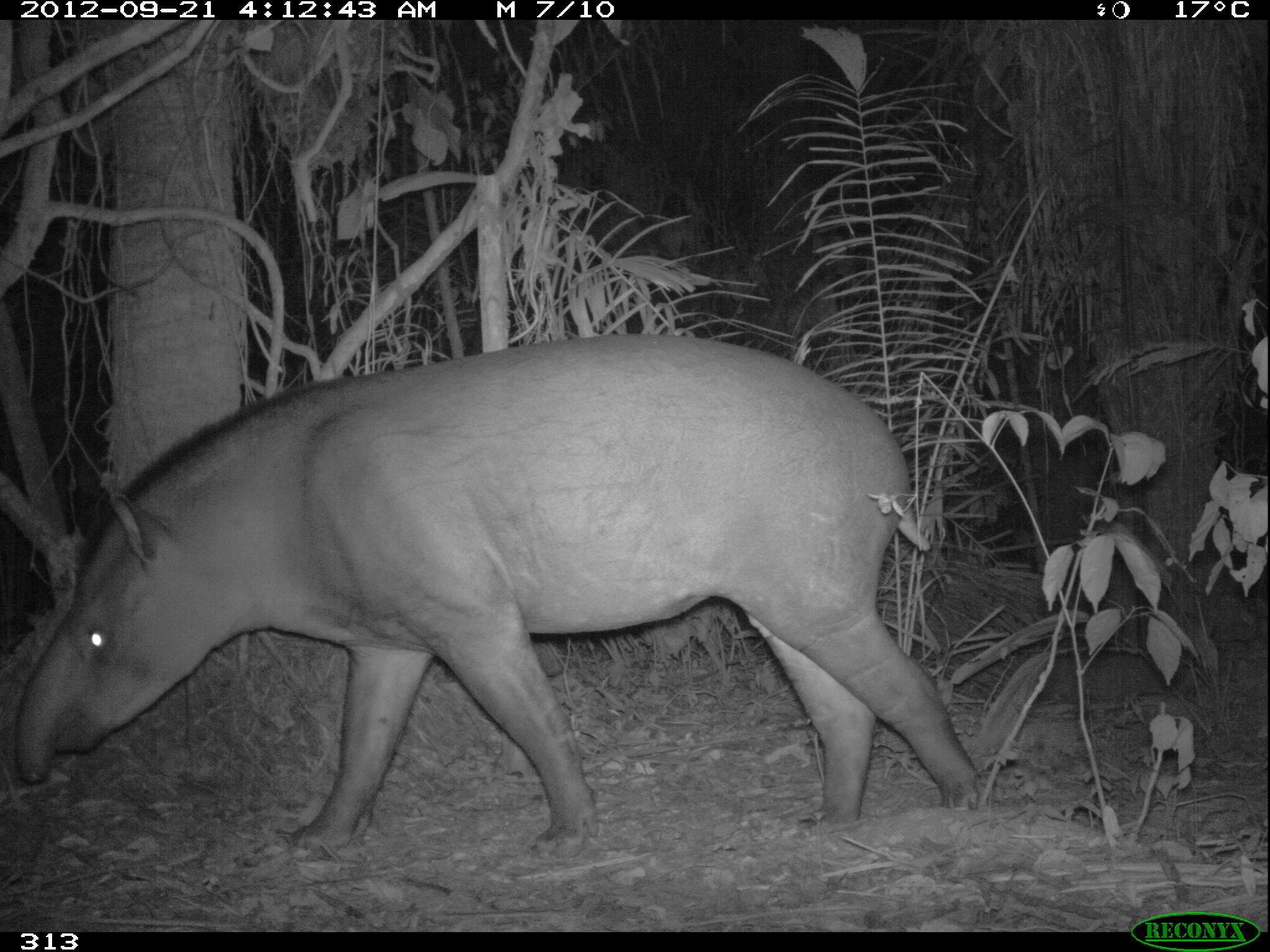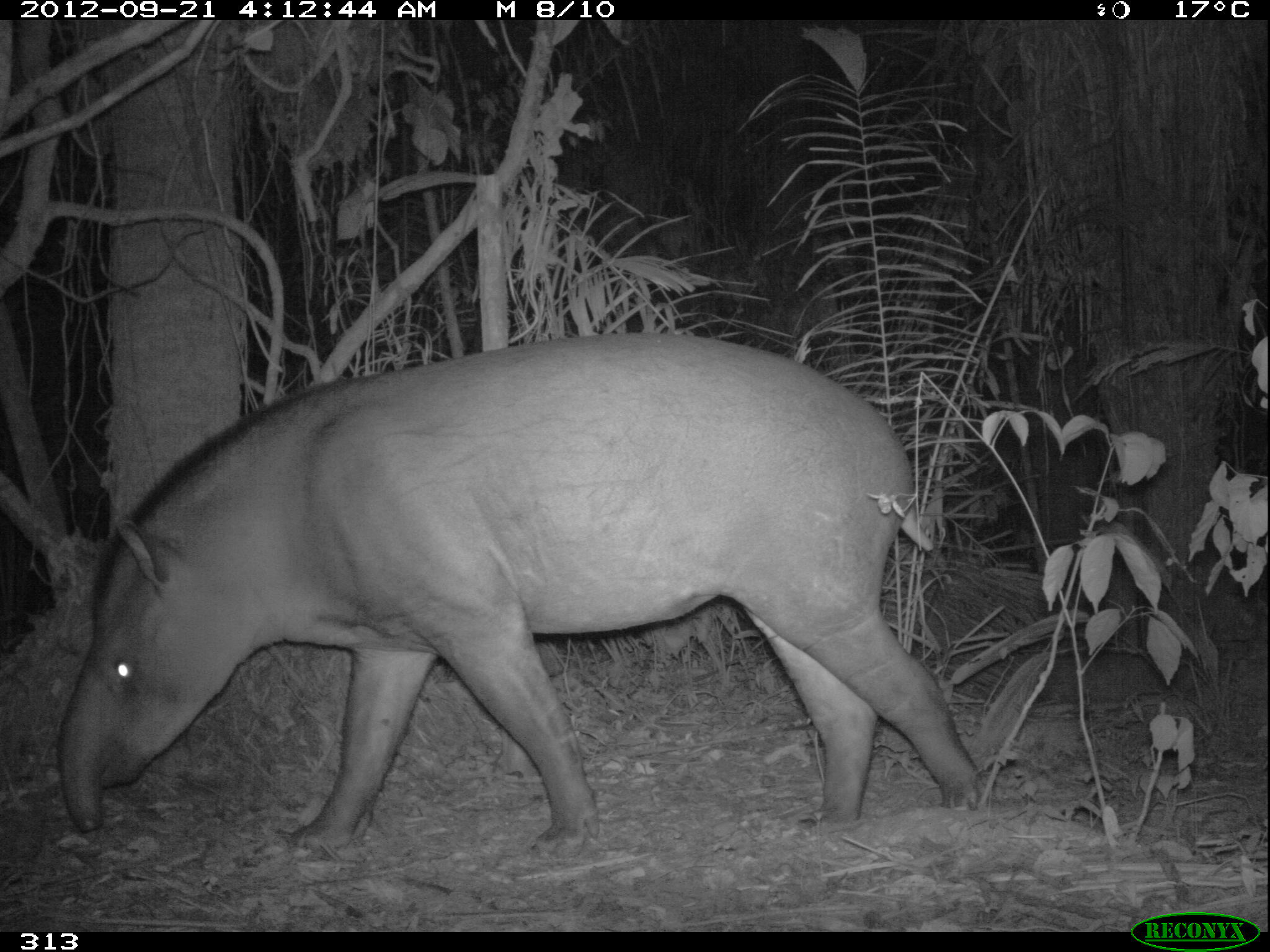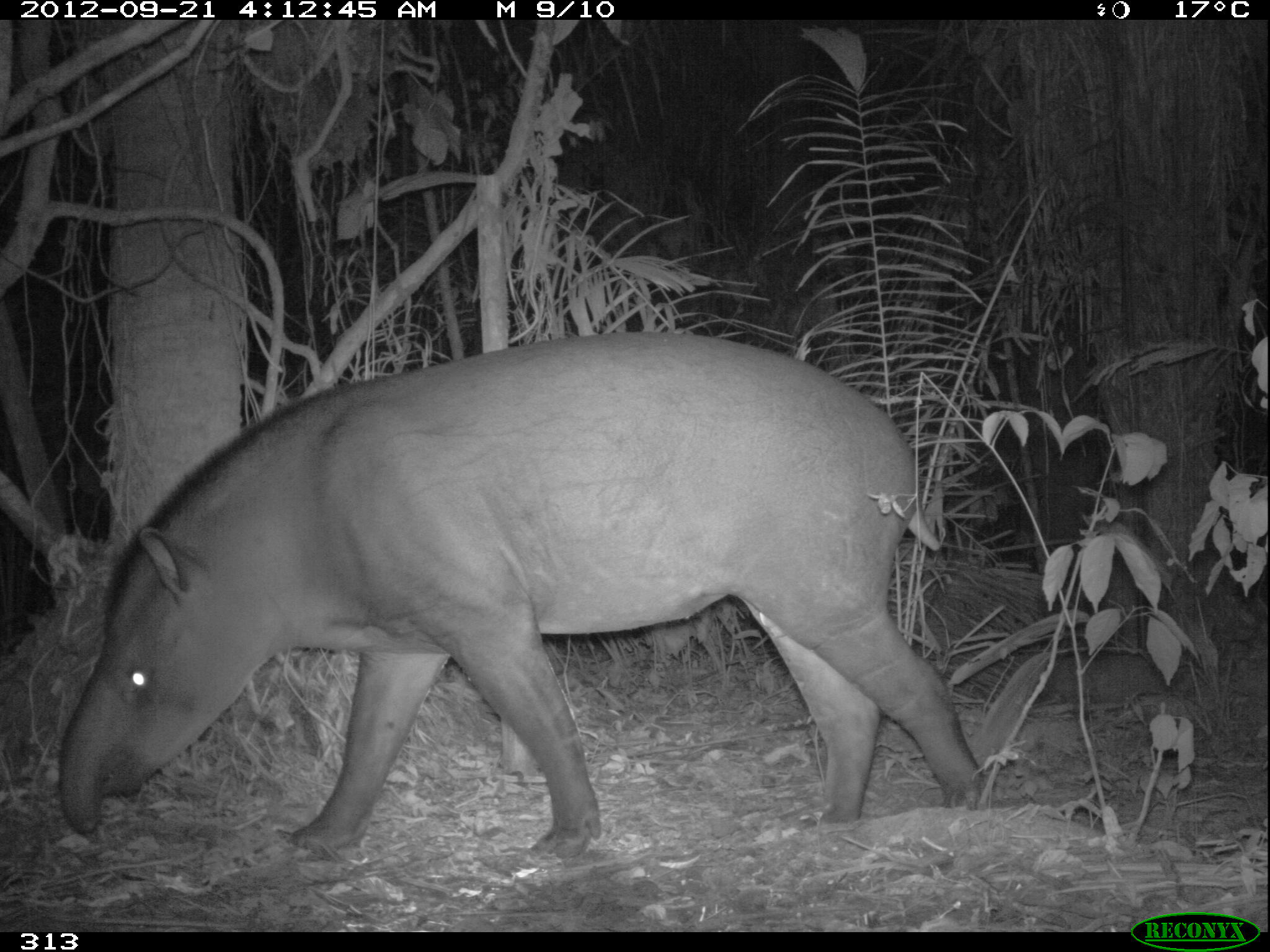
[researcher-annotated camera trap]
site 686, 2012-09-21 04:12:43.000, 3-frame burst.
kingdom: Animalia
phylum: Chordata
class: Mammalia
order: Perissodactyla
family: Tapiridae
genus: Tapirus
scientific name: Tapirus terrestris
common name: south american tapir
Tapirus terrestris (south american tapir).